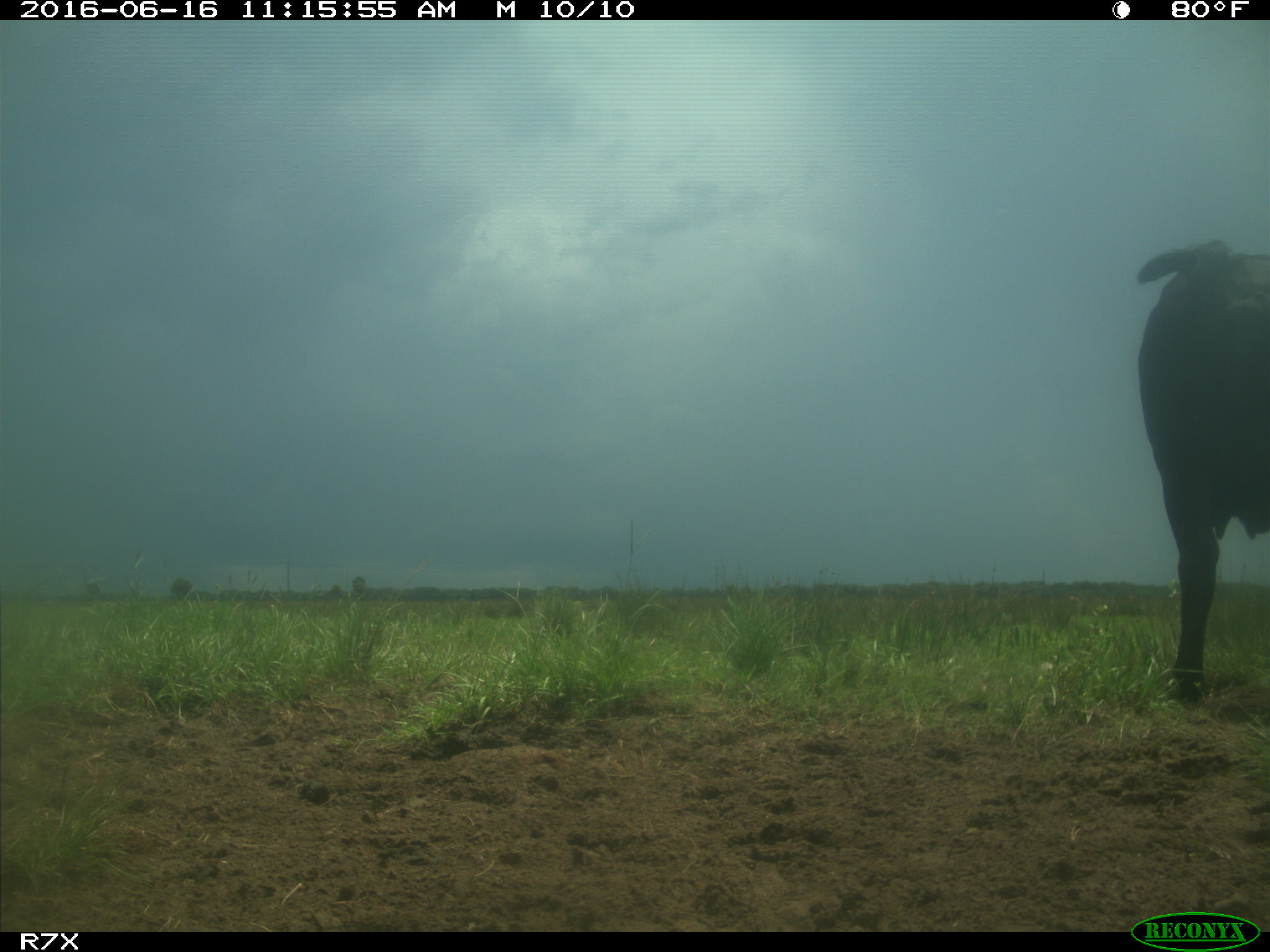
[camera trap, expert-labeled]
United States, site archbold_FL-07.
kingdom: Animalia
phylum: Chordata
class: Mammalia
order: Artiodactyla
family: Bovidae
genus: Bos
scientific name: Bos taurus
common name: domestic cow